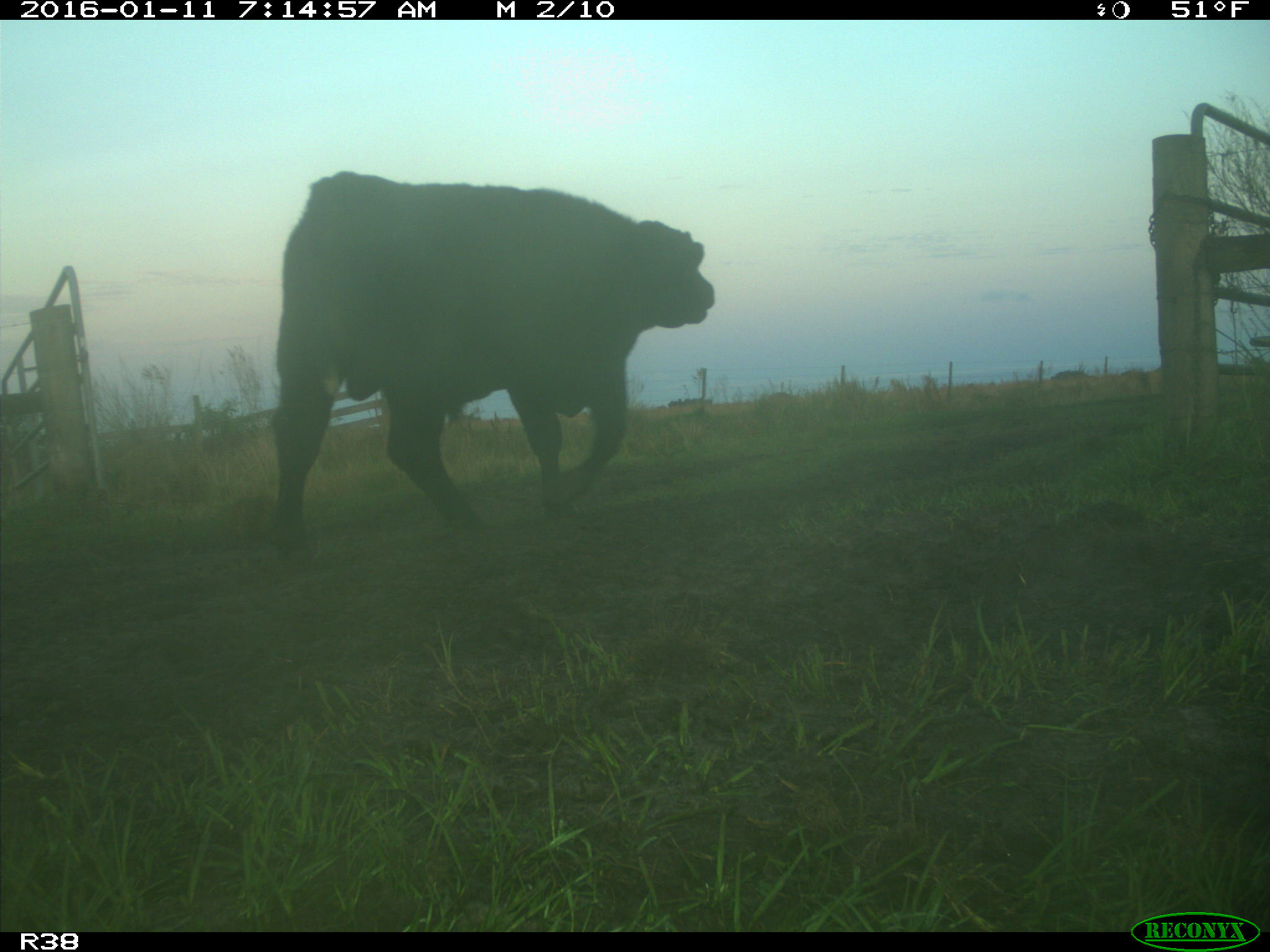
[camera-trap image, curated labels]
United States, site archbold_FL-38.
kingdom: Animalia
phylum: Chordata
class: Mammalia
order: Artiodactyla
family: Bovidae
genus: Bos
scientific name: Bos taurus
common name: domestic cow